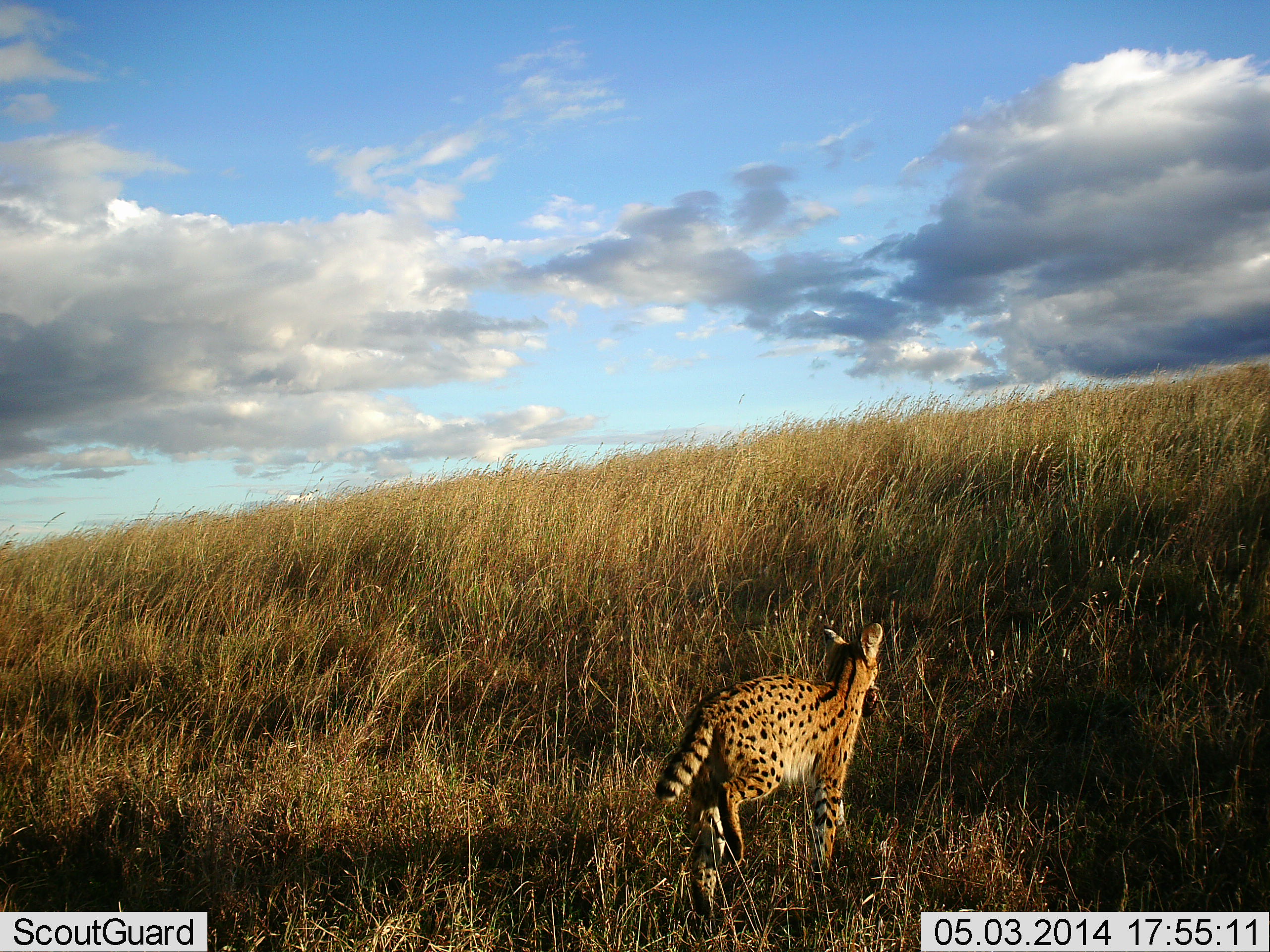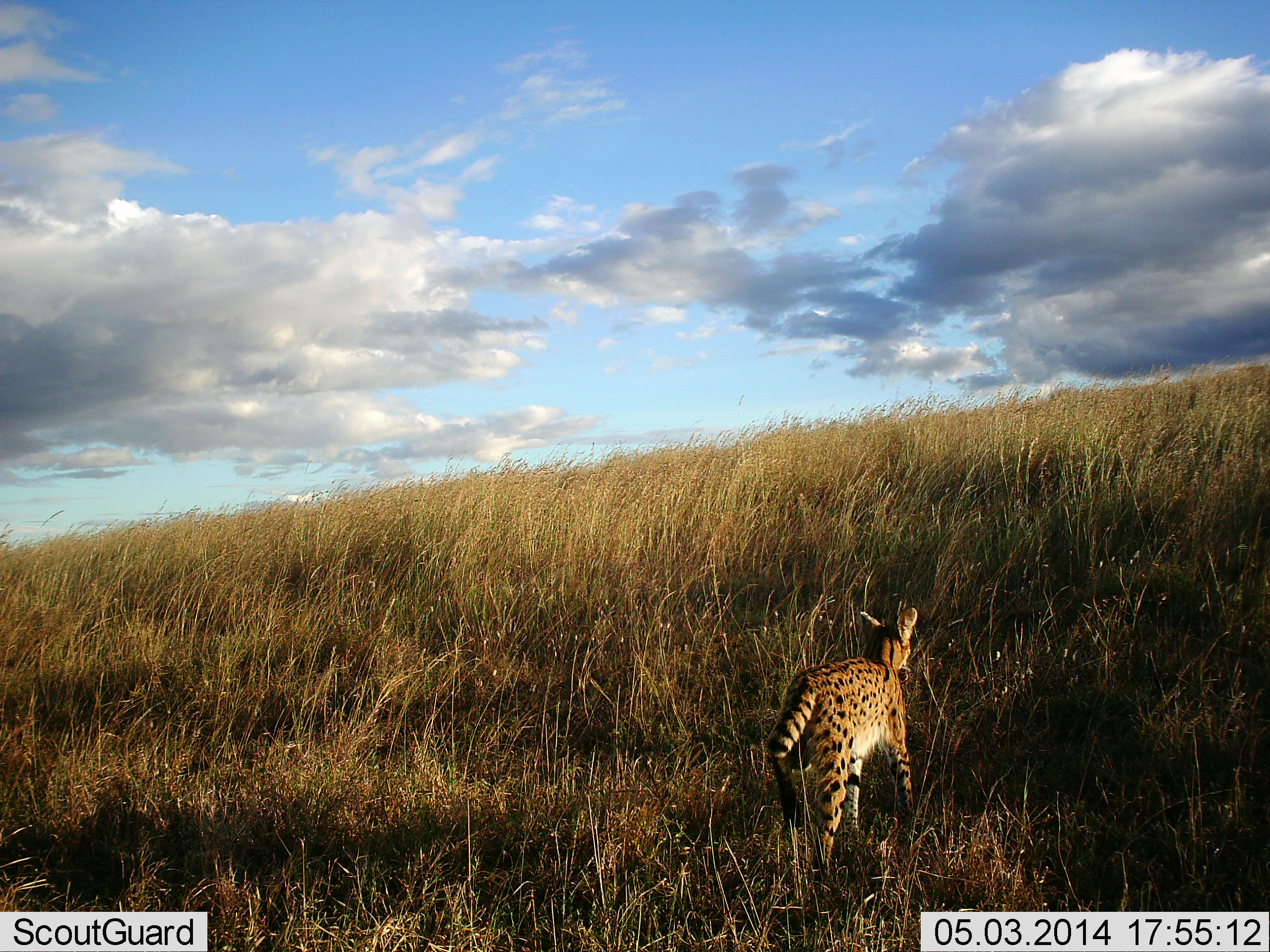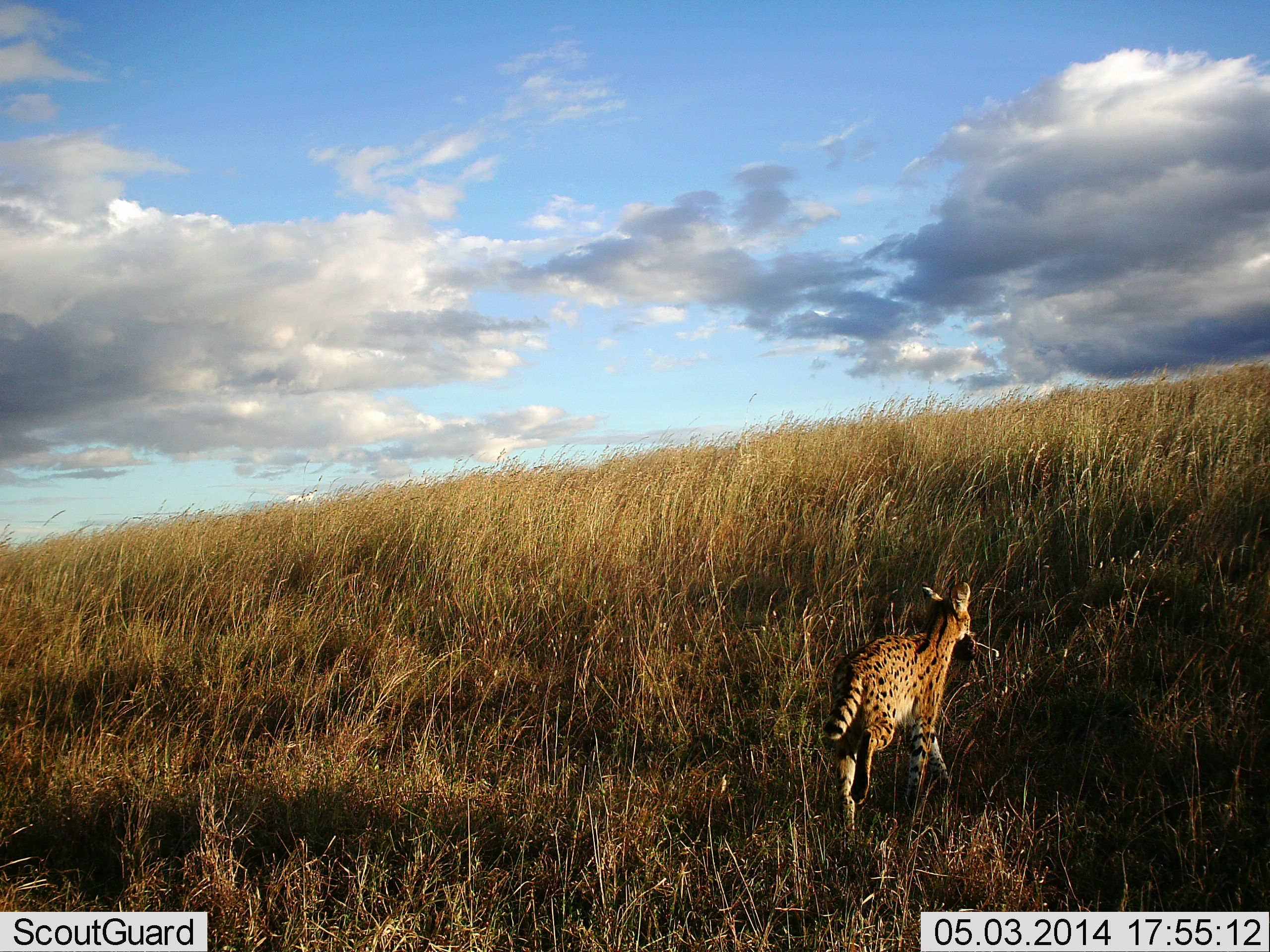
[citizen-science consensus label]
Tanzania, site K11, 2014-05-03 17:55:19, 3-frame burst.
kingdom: Animalia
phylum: Chordata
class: Mammalia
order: Carnivora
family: Felidae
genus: Leptailurus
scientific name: Leptailurus serval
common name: serval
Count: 1.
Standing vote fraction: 10%.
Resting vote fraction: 0%.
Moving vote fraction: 90%.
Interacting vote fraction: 0%.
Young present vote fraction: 0%.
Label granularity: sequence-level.